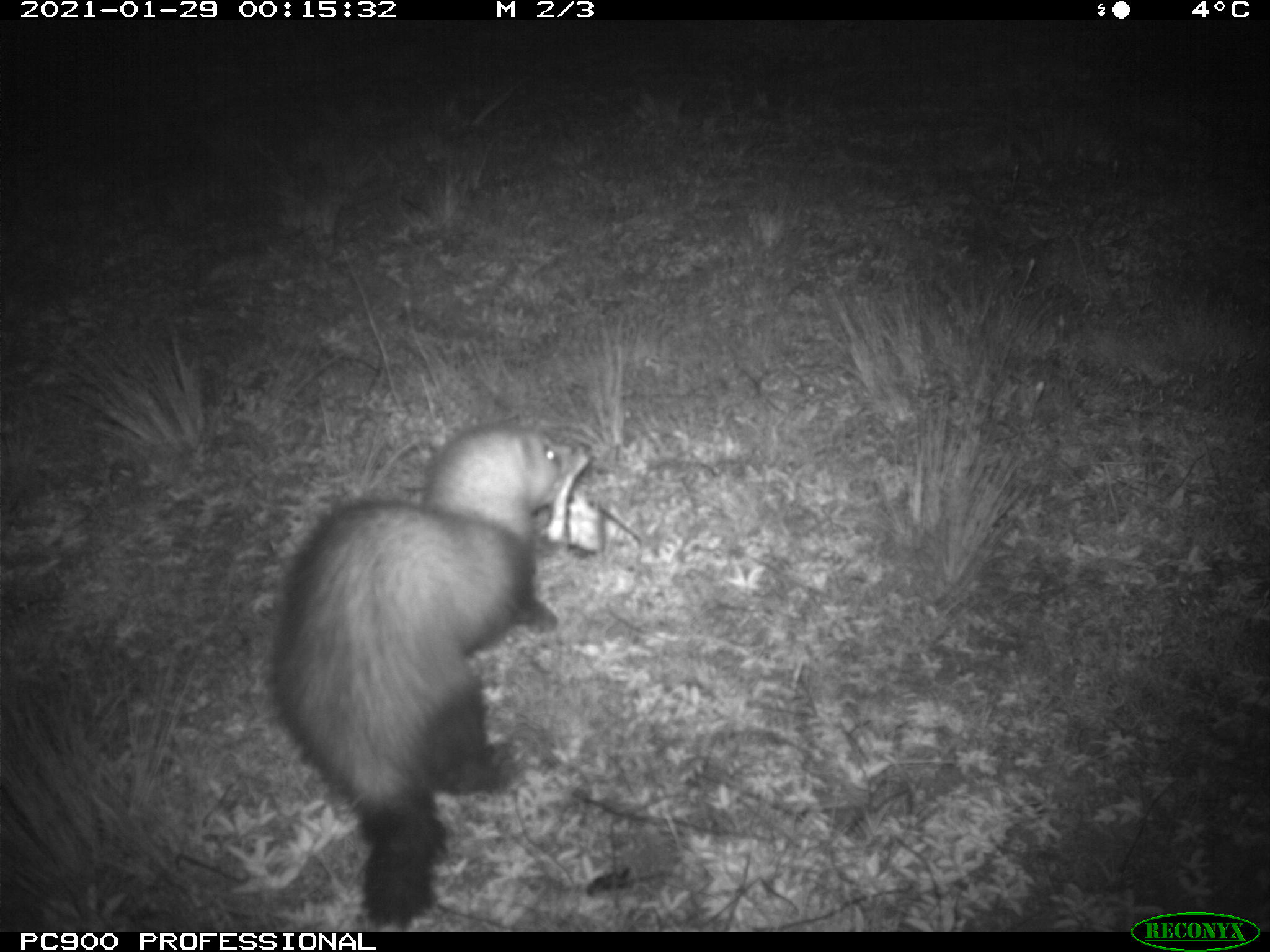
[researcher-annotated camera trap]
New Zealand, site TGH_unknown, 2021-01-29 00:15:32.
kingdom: Animalia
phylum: Chordata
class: Mammalia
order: Carnivora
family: Mustelidae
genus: Mustela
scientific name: Mustela furo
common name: ferret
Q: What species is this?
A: Ferret (Mustela furo).